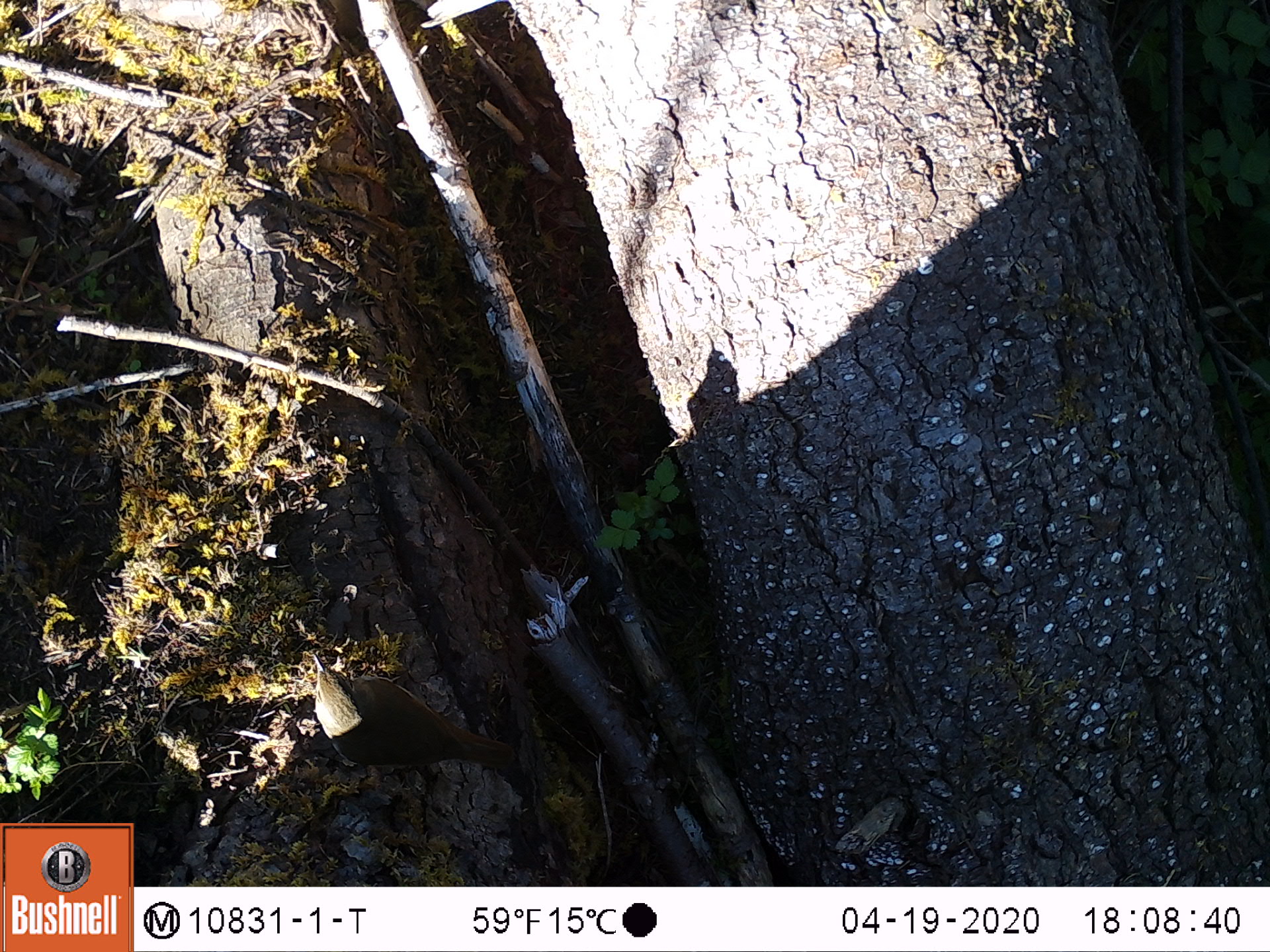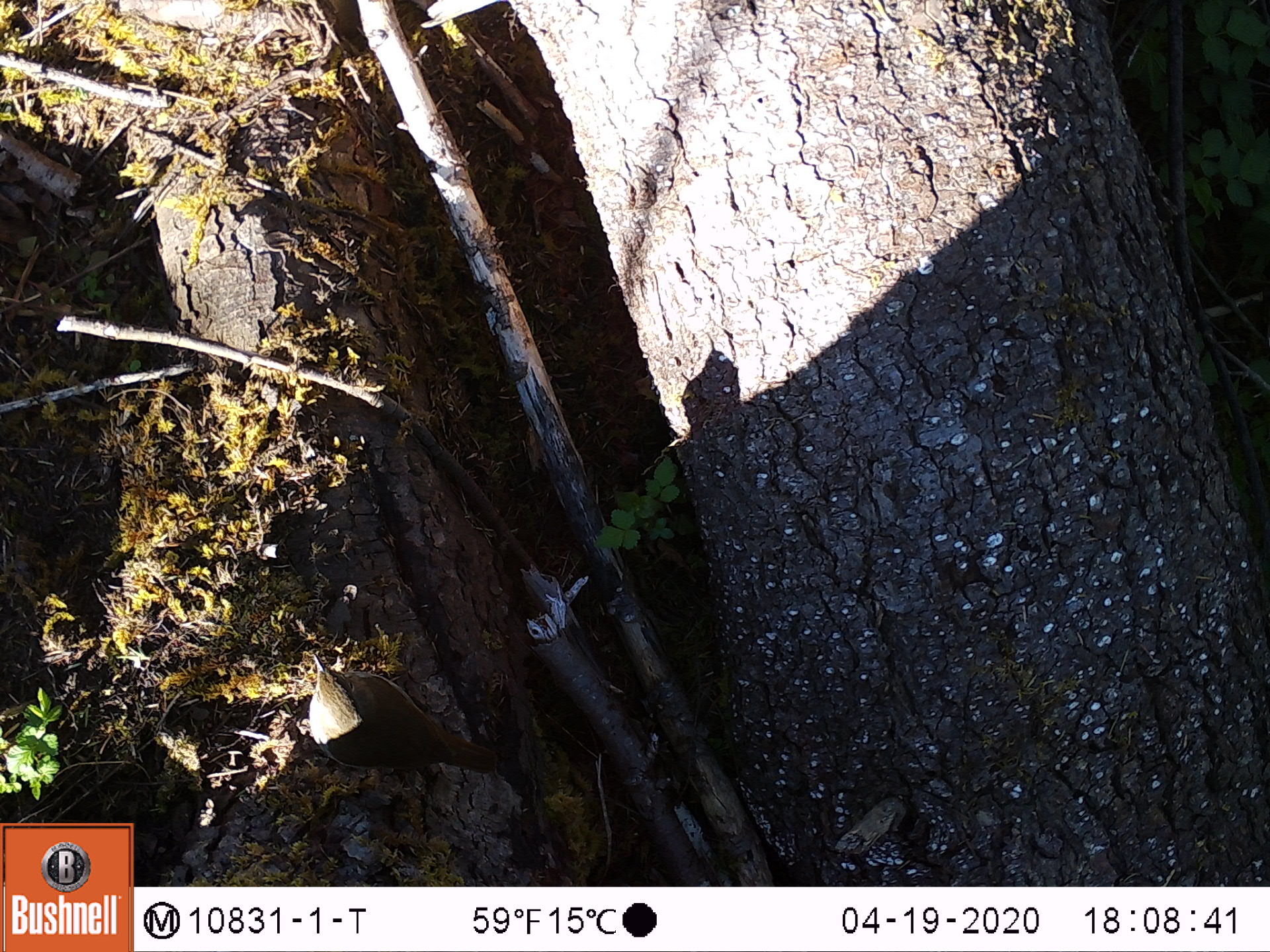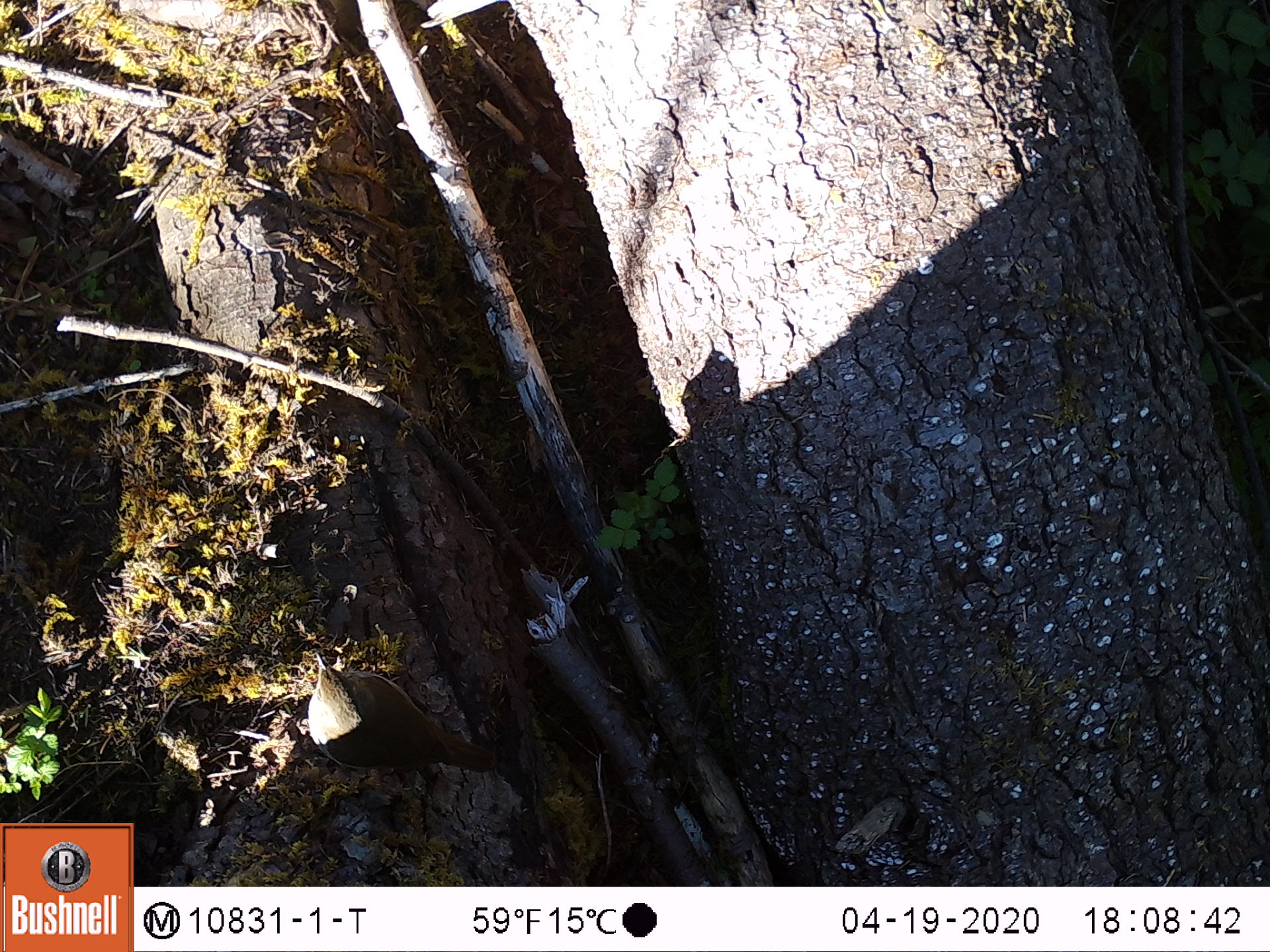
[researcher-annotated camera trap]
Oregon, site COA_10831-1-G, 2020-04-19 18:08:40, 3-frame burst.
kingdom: Animalia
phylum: Chordata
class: Aves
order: Passeriformes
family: Turdidae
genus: Catharus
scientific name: Catharus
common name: brown thrushes and nightingale-thrushes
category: catharus species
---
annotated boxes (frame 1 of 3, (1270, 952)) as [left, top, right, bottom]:
catharus species: [299, 639, 537, 807]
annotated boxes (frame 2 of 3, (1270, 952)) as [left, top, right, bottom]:
catharus species: [298, 644, 519, 789]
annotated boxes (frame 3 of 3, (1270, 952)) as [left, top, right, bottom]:
catharus species: [296, 642, 524, 795]